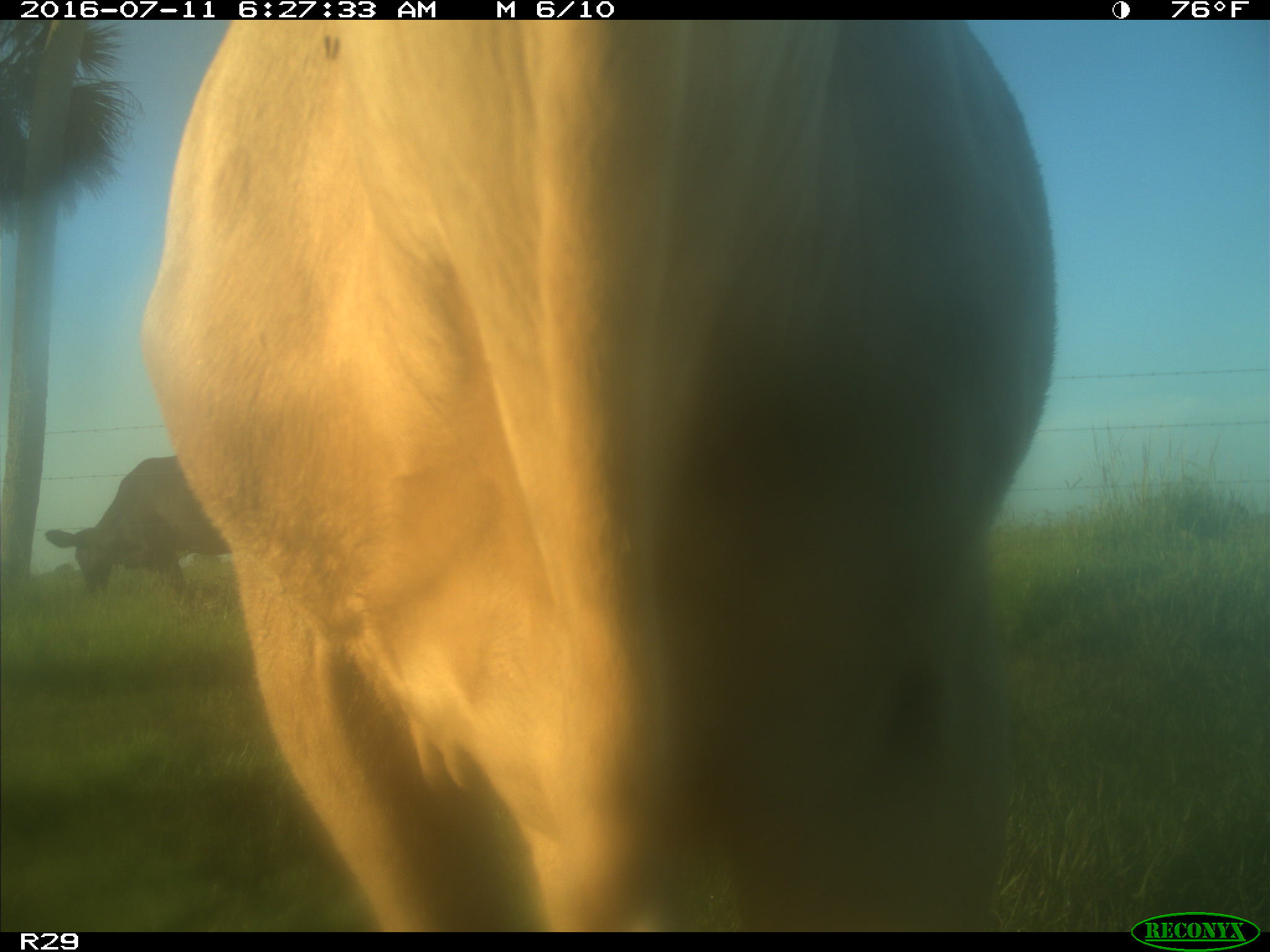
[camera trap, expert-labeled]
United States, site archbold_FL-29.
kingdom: Animalia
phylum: Chordata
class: Mammalia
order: Artiodactyla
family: Bovidae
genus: Bos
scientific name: Bos taurus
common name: domestic cow